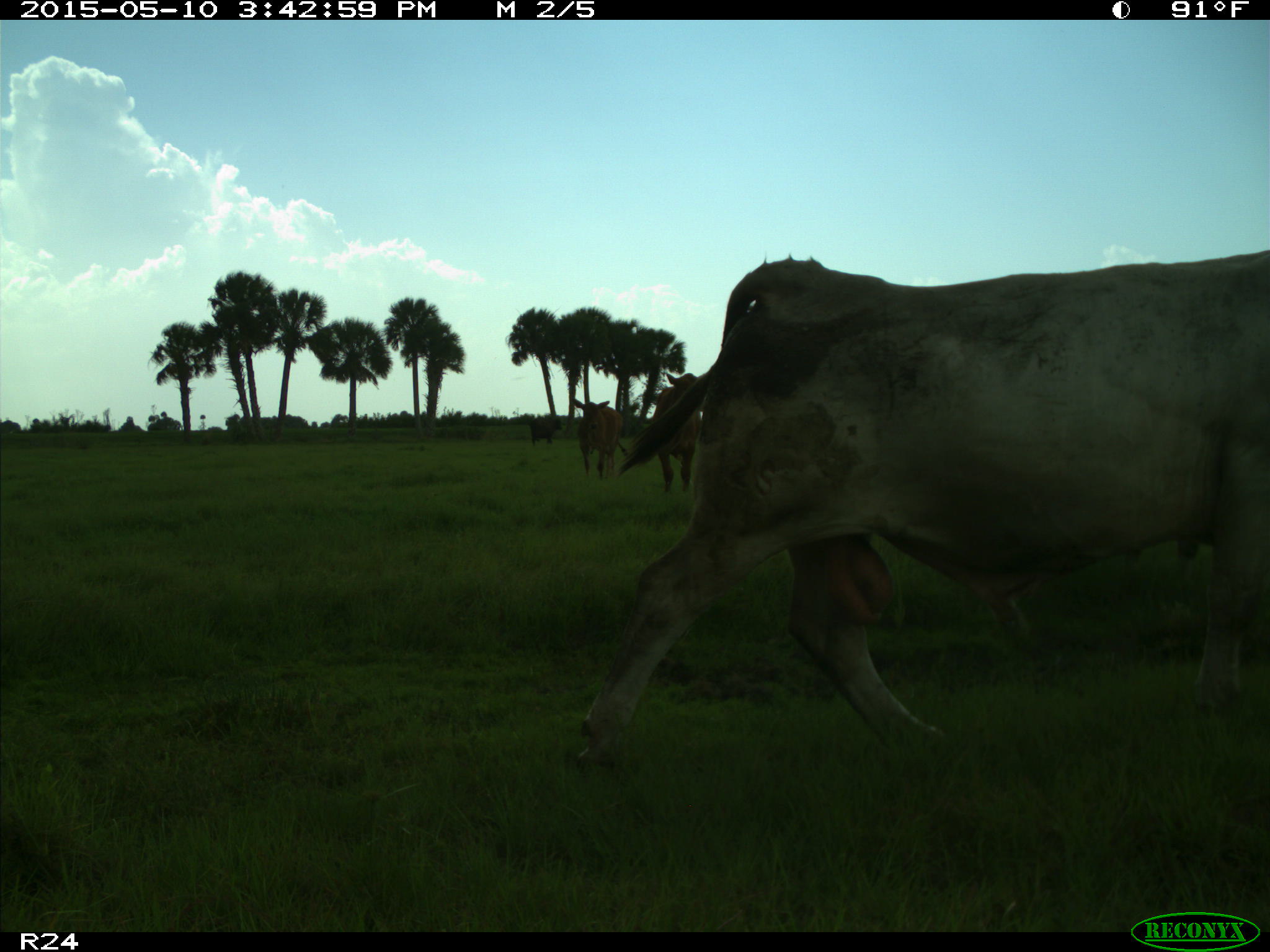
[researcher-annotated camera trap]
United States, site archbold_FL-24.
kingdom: Animalia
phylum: Chordata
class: Mammalia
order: Artiodactyla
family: Bovidae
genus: Bos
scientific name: Bos taurus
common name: domestic cow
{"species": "Bos taurus (domestic cow)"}